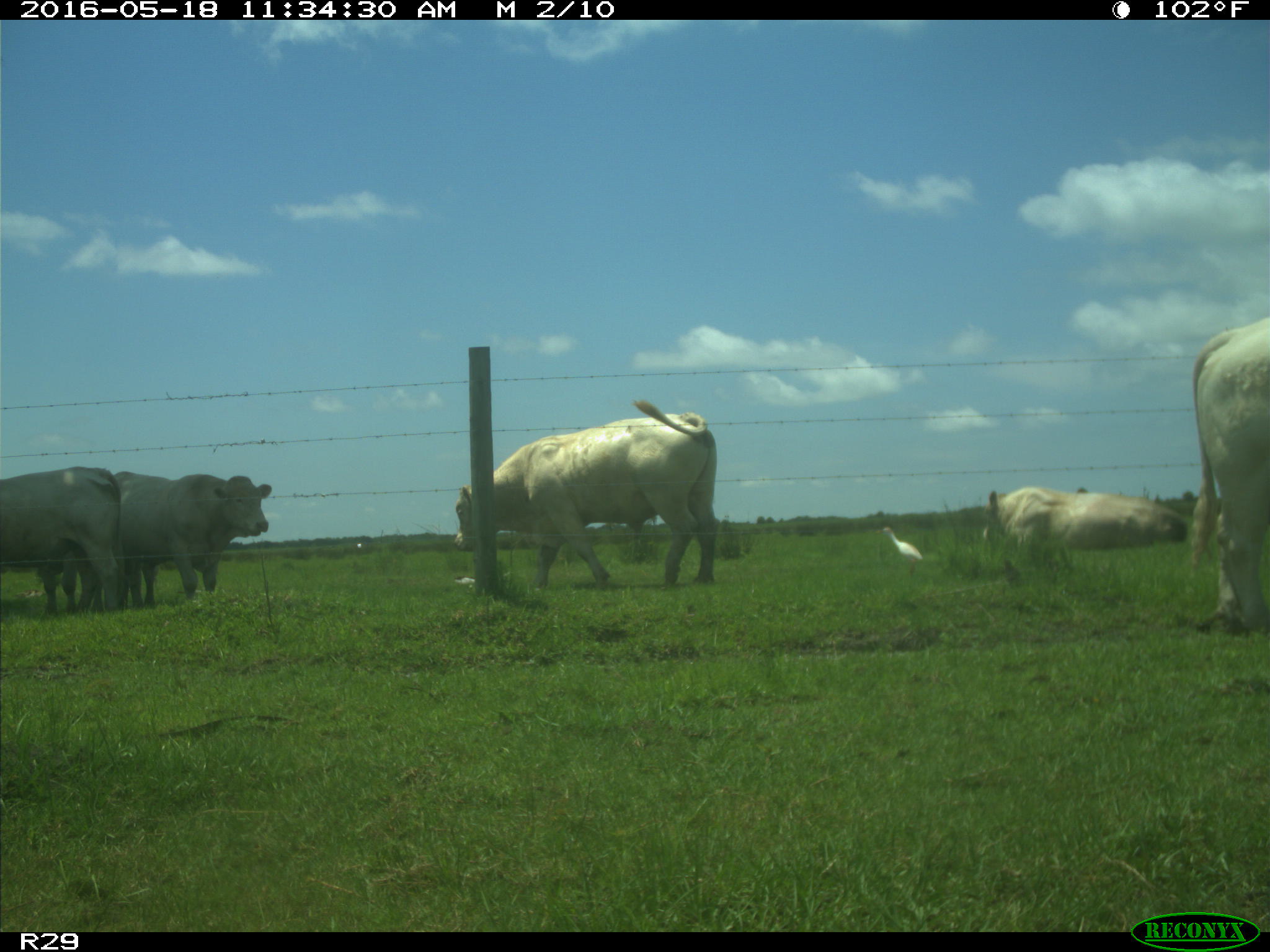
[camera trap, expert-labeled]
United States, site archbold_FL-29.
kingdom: Animalia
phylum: Chordata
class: Mammalia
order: Artiodactyla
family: Bovidae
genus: Bos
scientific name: Bos taurus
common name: domestic cow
Bos taurus (domestic cow).